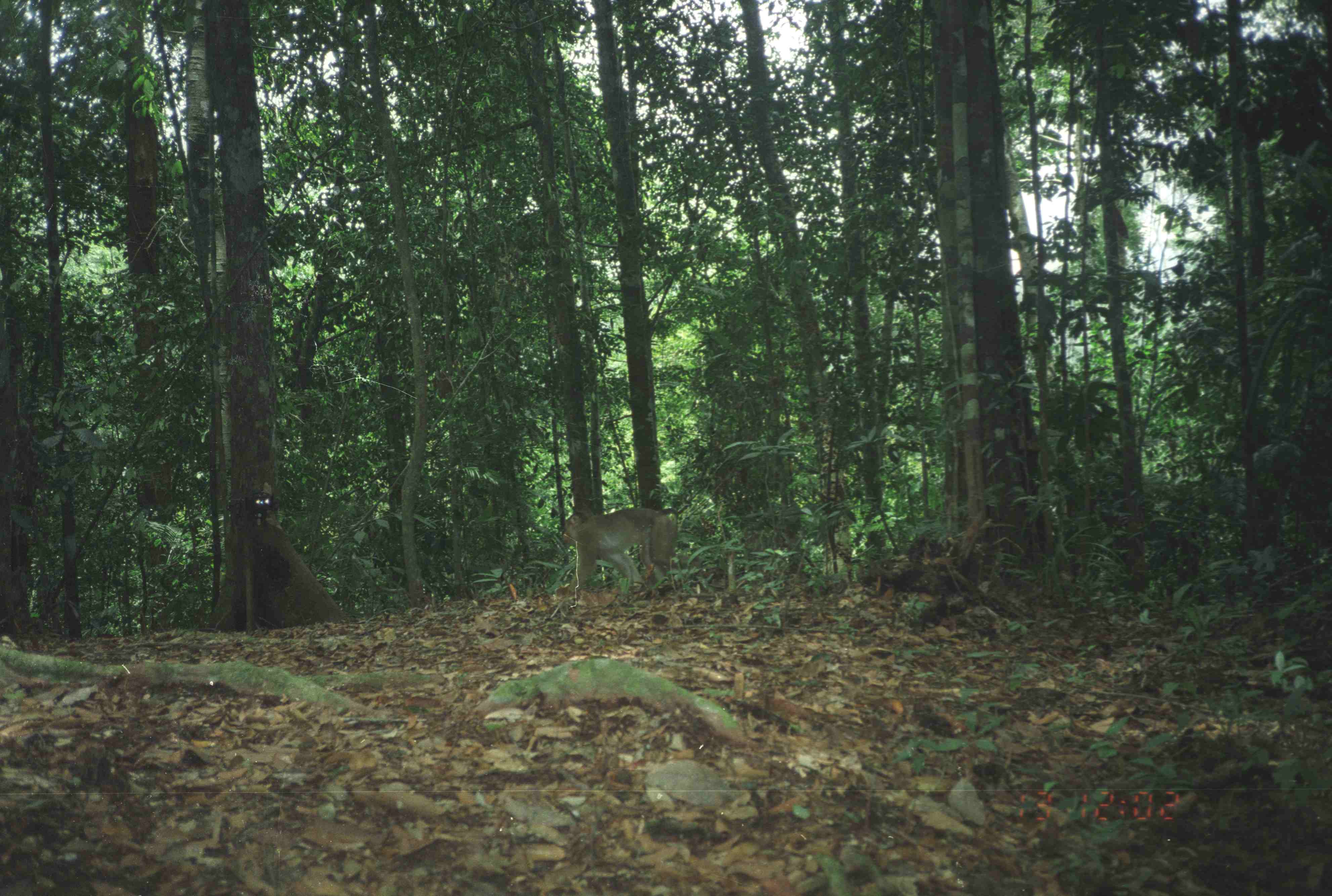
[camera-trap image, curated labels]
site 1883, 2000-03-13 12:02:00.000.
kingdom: Animalia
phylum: Chordata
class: Mammalia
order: Primates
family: Cercopithecidae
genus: Macaca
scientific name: Macaca nemestrina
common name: southern pig-tailed macaque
Macaca nemestrina (southern pig-tailed macaque), count 1.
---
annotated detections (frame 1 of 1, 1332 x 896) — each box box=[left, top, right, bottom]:
macaca nemestrina: box=[554, 504, 680, 597]